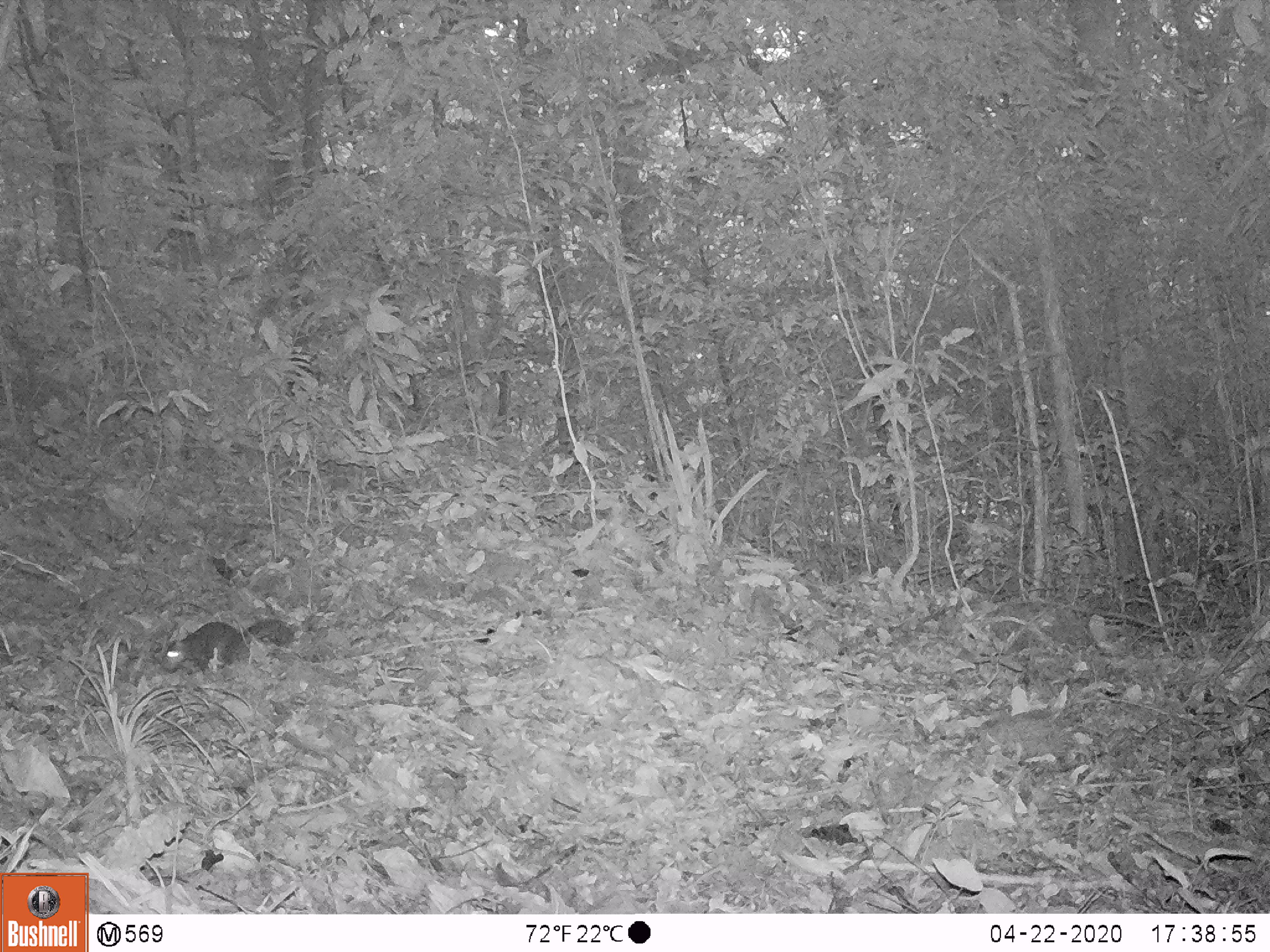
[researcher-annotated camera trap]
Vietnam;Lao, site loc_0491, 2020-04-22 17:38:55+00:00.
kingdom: Animalia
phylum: Chordata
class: Mammalia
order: Rodentia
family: Sciuridae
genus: Dremomys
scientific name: Dremomys rufigenis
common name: red-cheeked squirrel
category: red cheeked squirrel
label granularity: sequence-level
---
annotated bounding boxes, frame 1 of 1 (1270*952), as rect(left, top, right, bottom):
red cheeked squirrel: rect(159, 618, 295, 674)